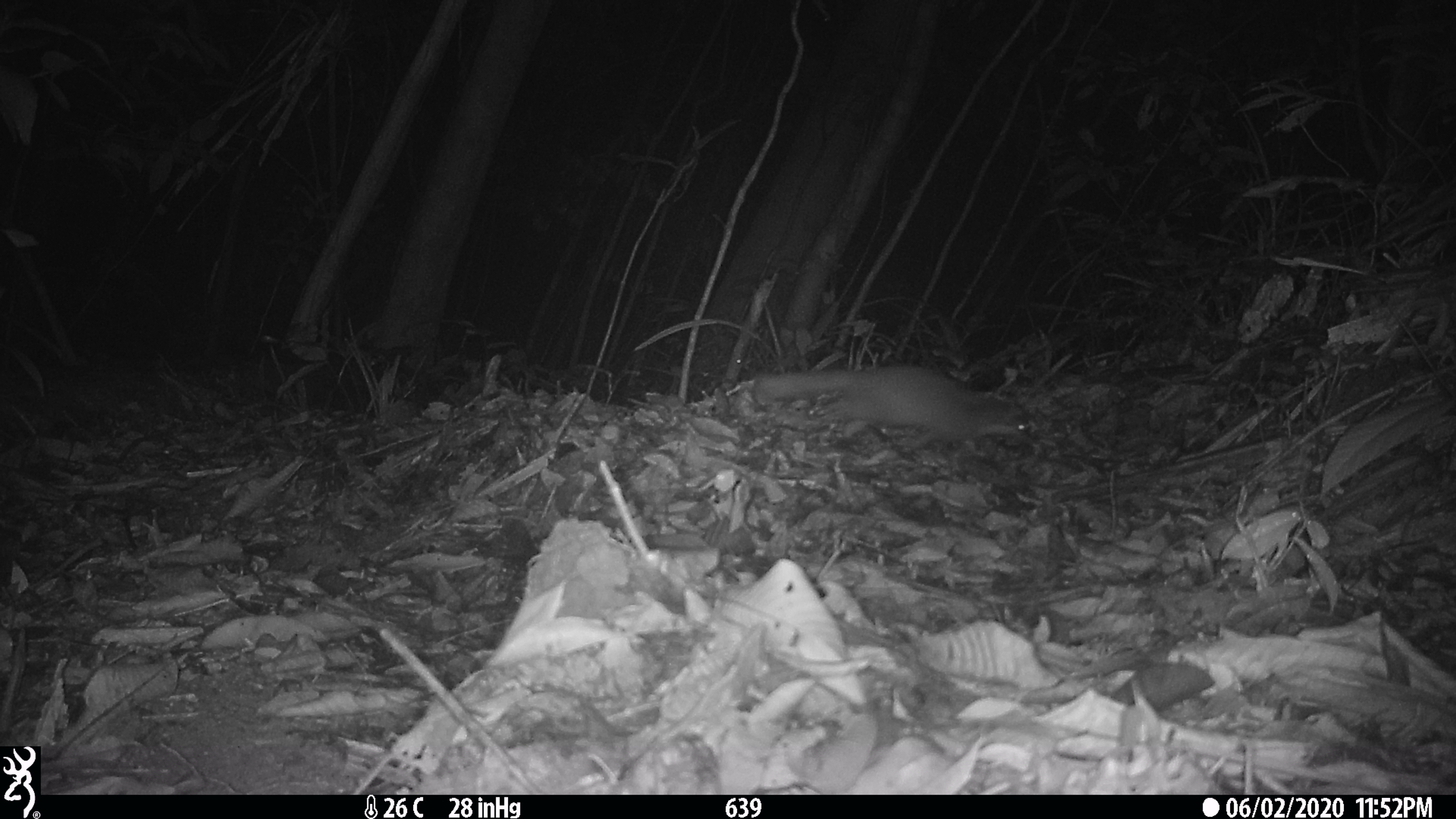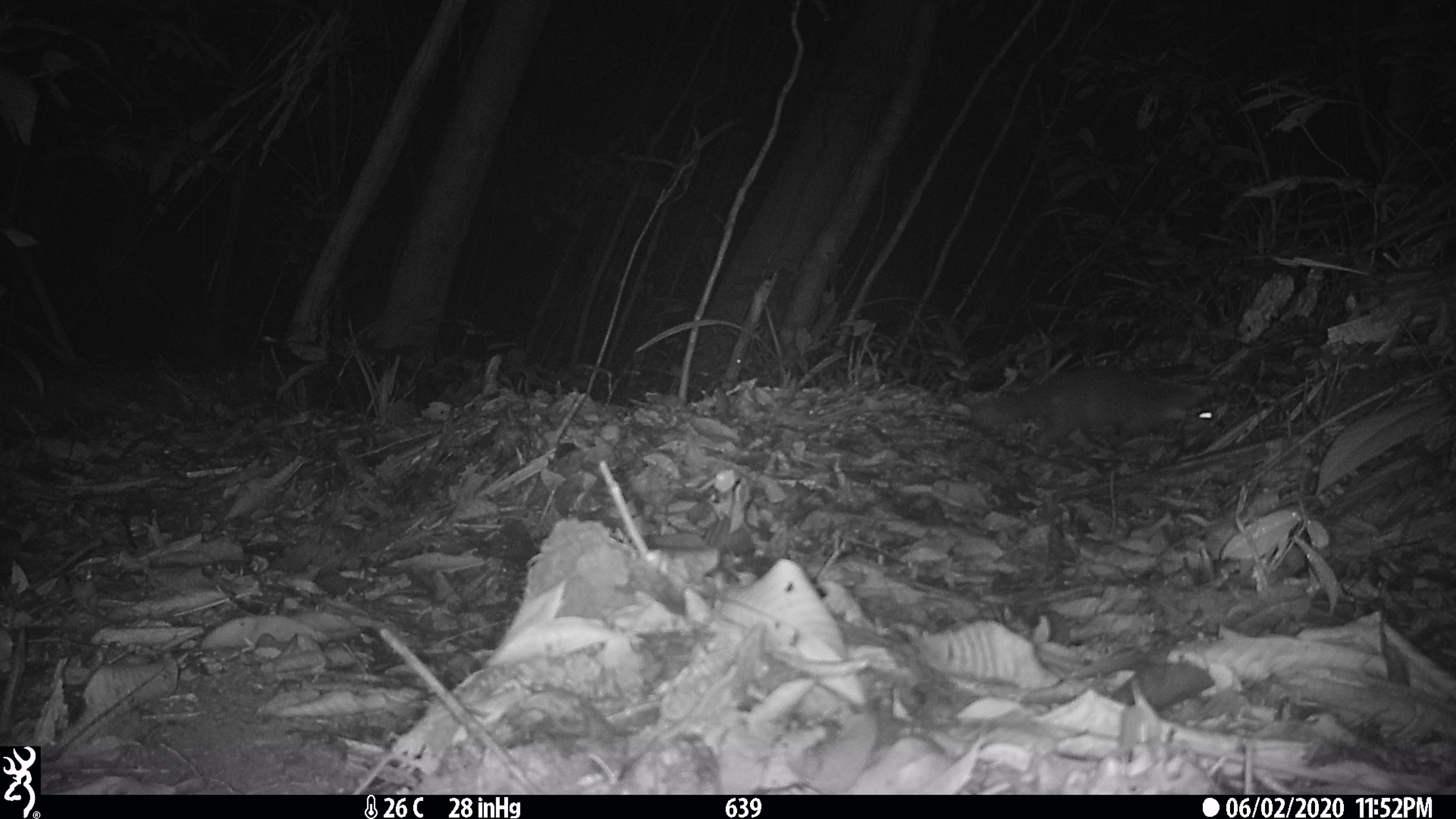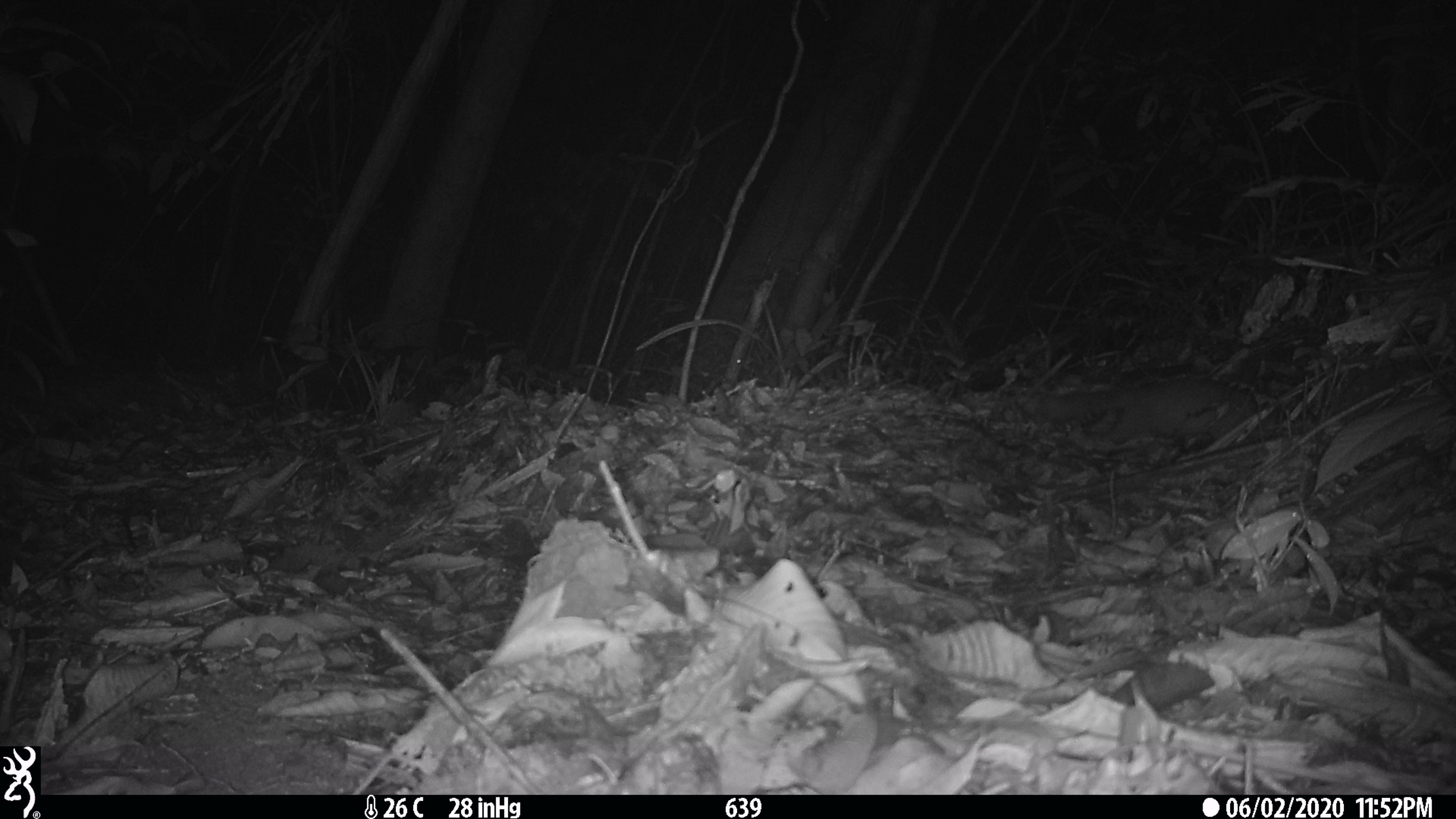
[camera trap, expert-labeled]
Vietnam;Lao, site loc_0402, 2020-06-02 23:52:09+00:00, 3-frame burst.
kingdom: Animalia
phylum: Chordata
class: Mammalia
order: Carnivora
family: Mustelidae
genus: Melogale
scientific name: Melogale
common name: ferret badger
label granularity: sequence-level